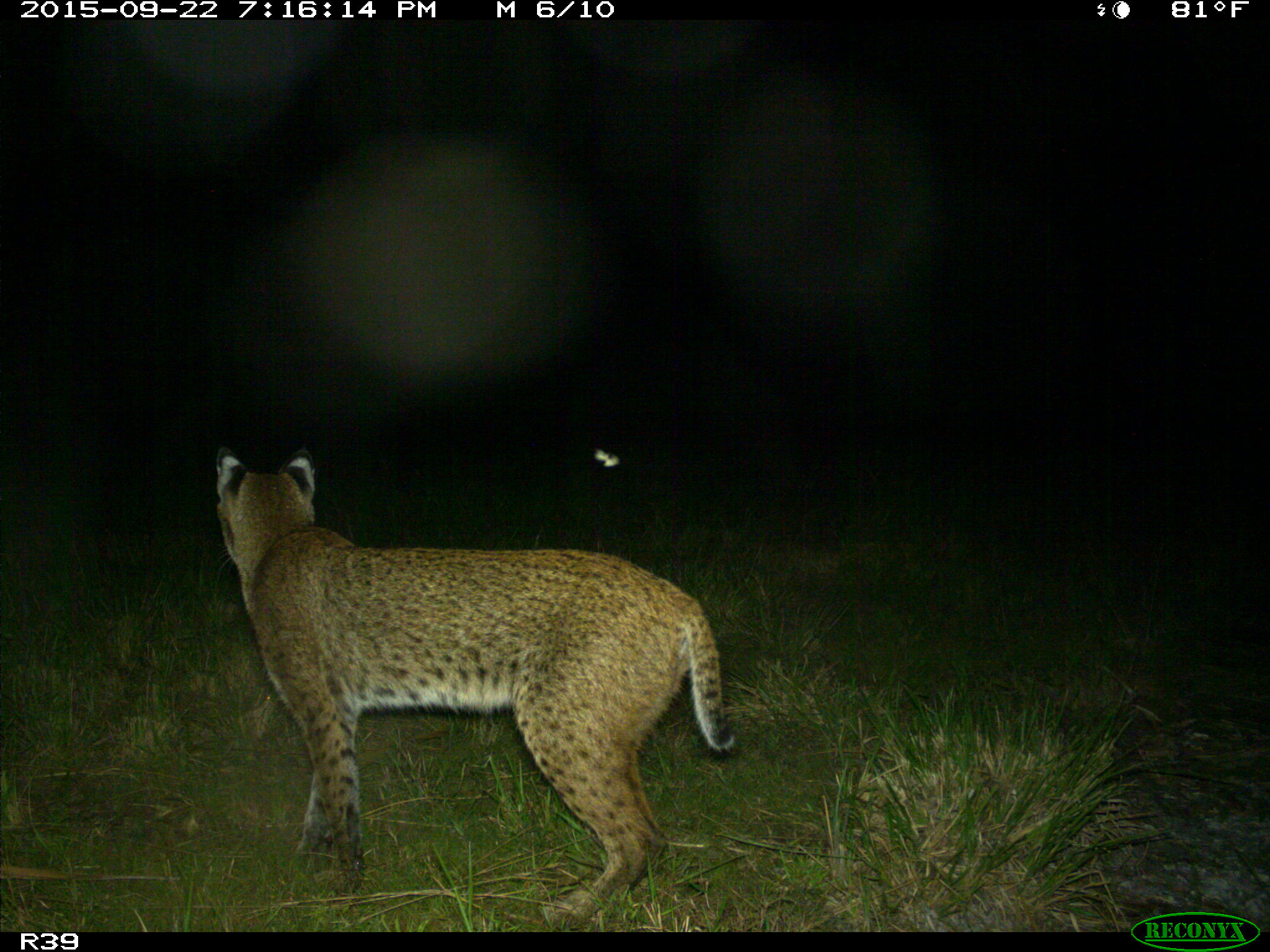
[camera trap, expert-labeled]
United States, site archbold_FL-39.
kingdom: Animalia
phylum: Chordata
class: Mammalia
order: Carnivora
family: Felidae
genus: Lynx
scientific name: Lynx rufus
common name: bobcat